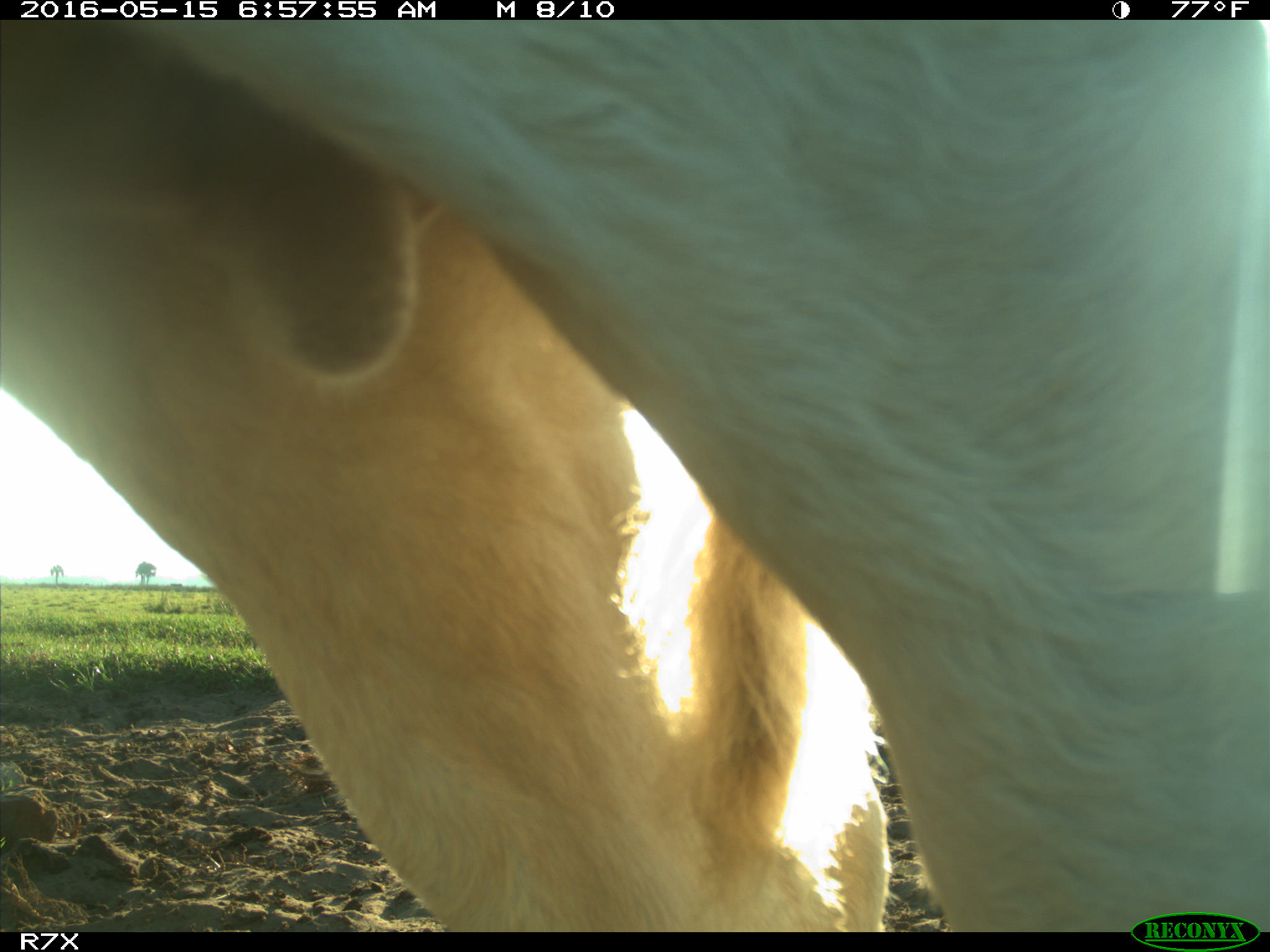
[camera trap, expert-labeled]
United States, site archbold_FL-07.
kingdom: Animalia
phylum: Chordata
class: Mammalia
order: Artiodactyla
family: Bovidae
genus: Bos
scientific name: Bos taurus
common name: domestic cow